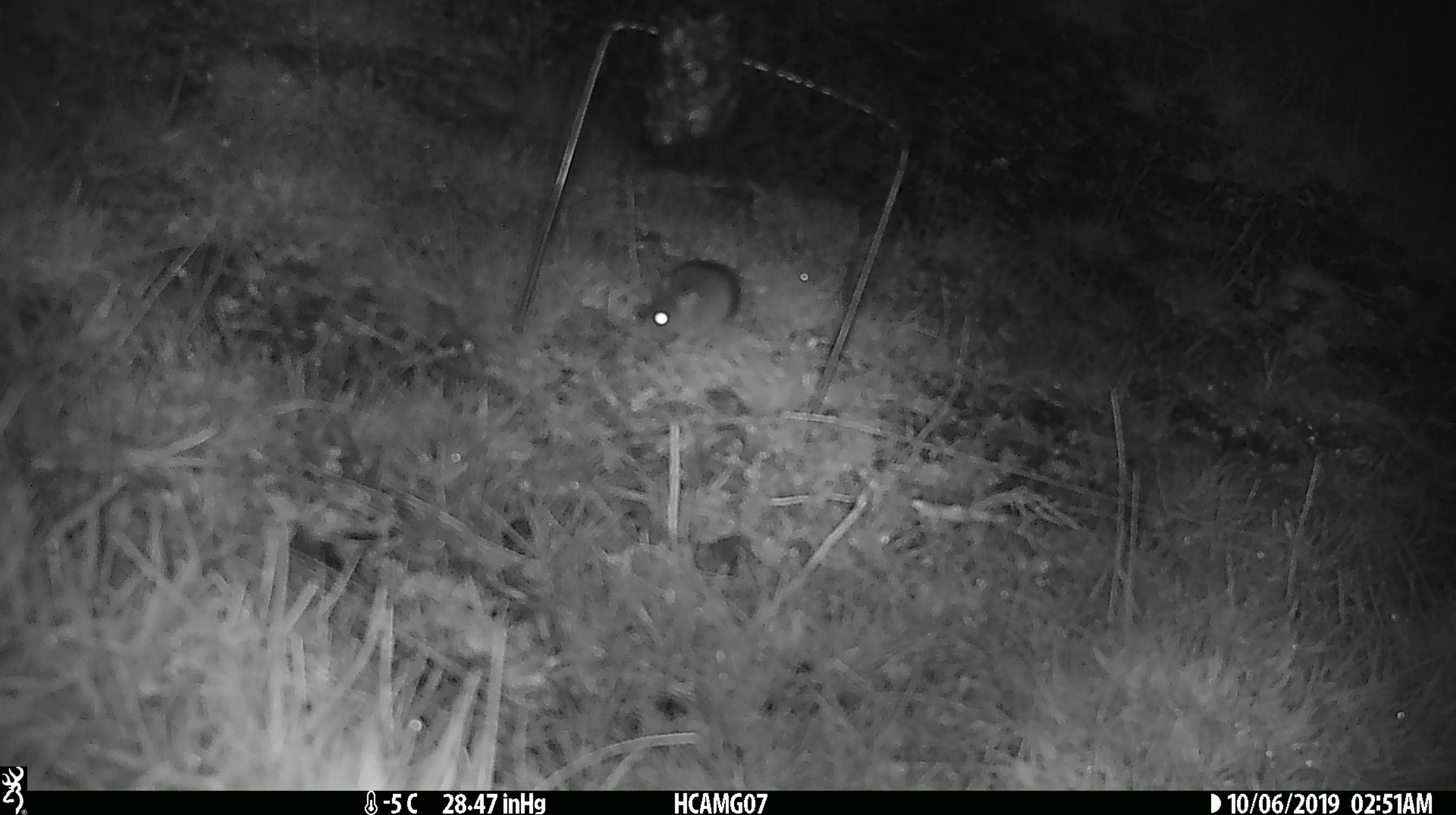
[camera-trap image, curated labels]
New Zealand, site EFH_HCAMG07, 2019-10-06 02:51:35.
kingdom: Animalia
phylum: Chordata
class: Mammalia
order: Rodentia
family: Muridae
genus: Mus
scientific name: Mus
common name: mouse